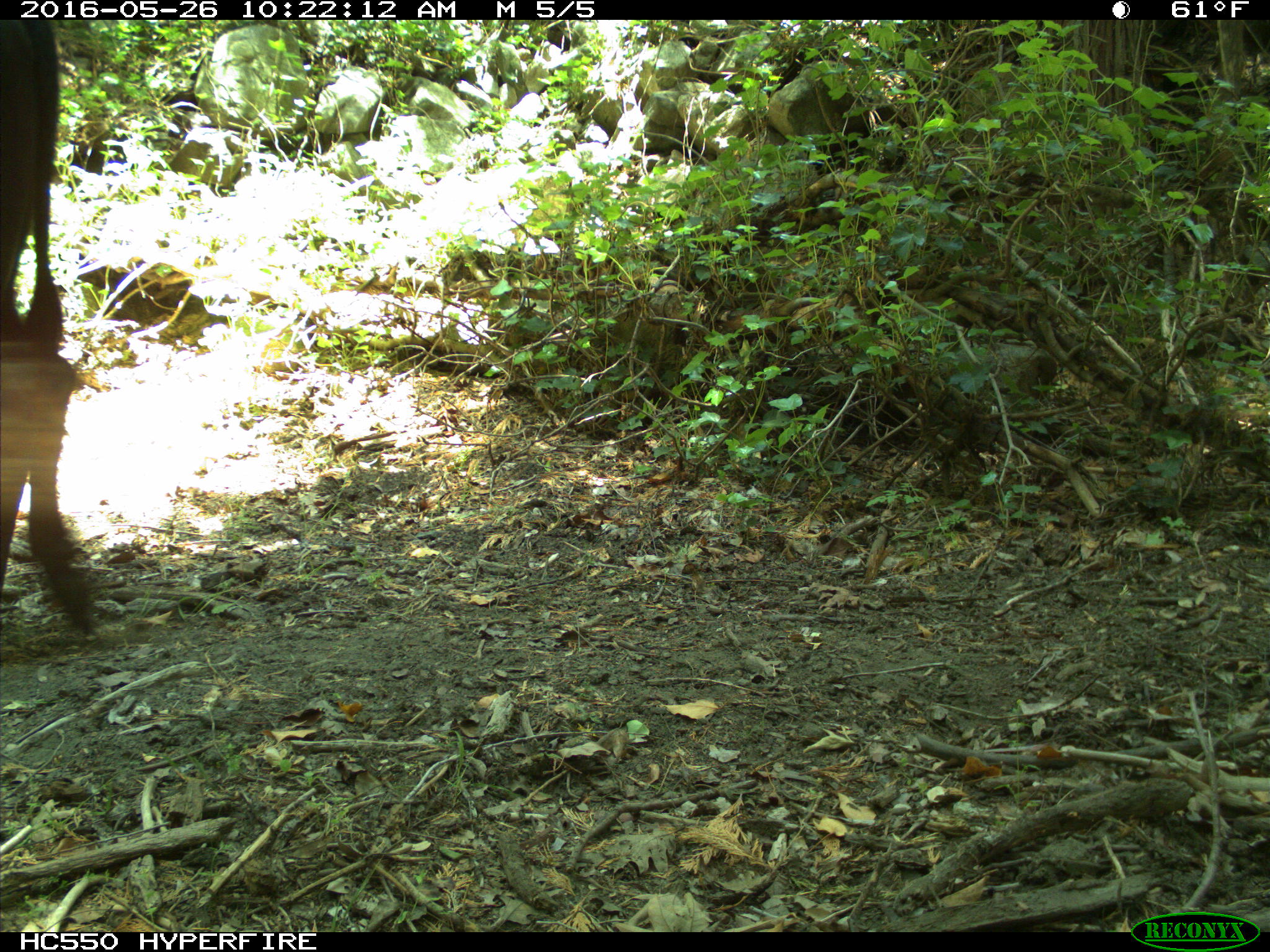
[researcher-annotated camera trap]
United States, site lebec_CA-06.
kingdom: Animalia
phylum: Chordata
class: Mammalia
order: Artiodactyla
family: Bovidae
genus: Bos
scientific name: Bos taurus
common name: domestic cow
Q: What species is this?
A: Bos taurus (domestic cow).